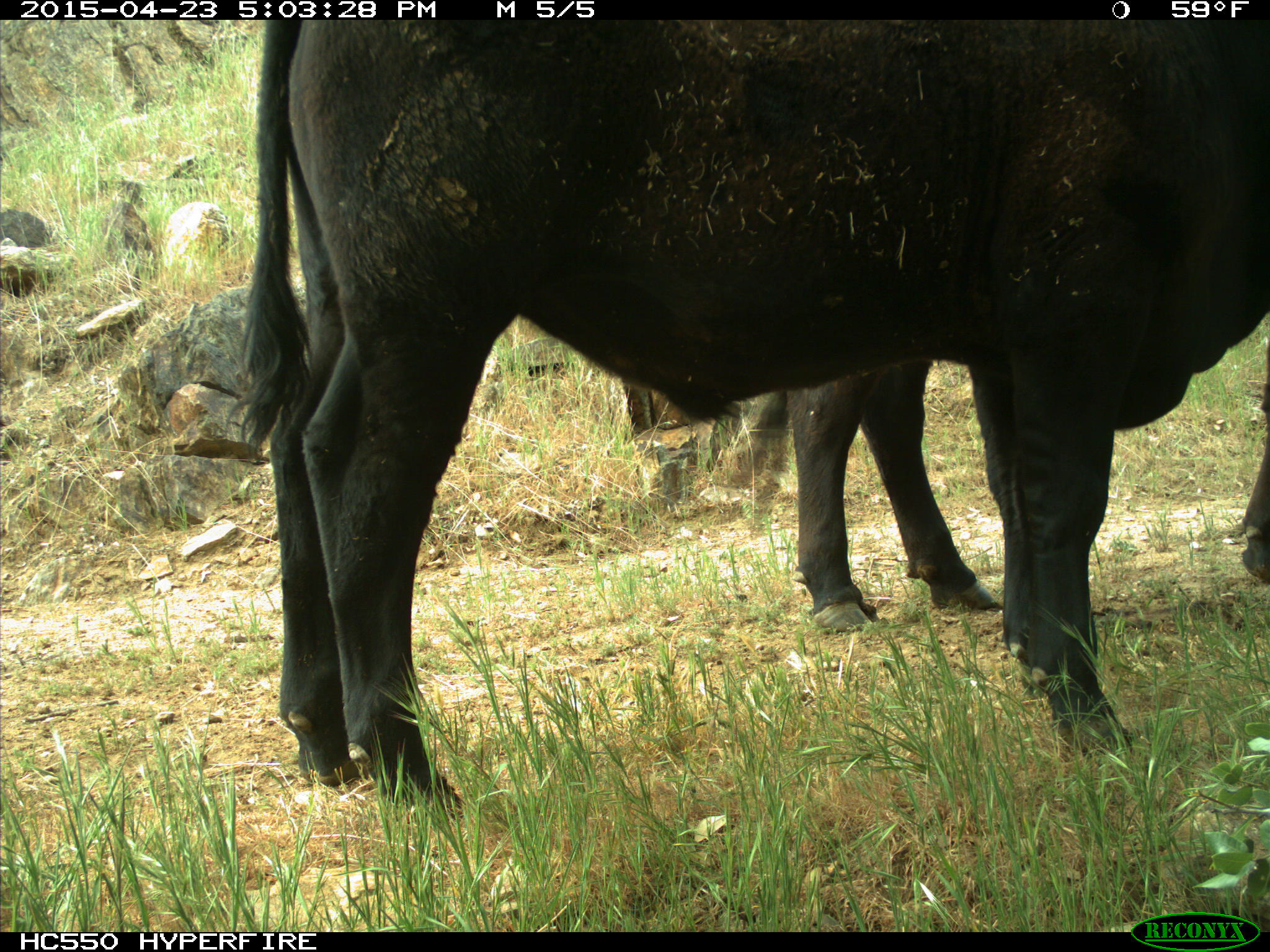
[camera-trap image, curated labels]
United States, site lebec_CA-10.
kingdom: Animalia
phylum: Chordata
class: Mammalia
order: Artiodactyla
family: Bovidae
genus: Bos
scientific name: Bos taurus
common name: domestic cow